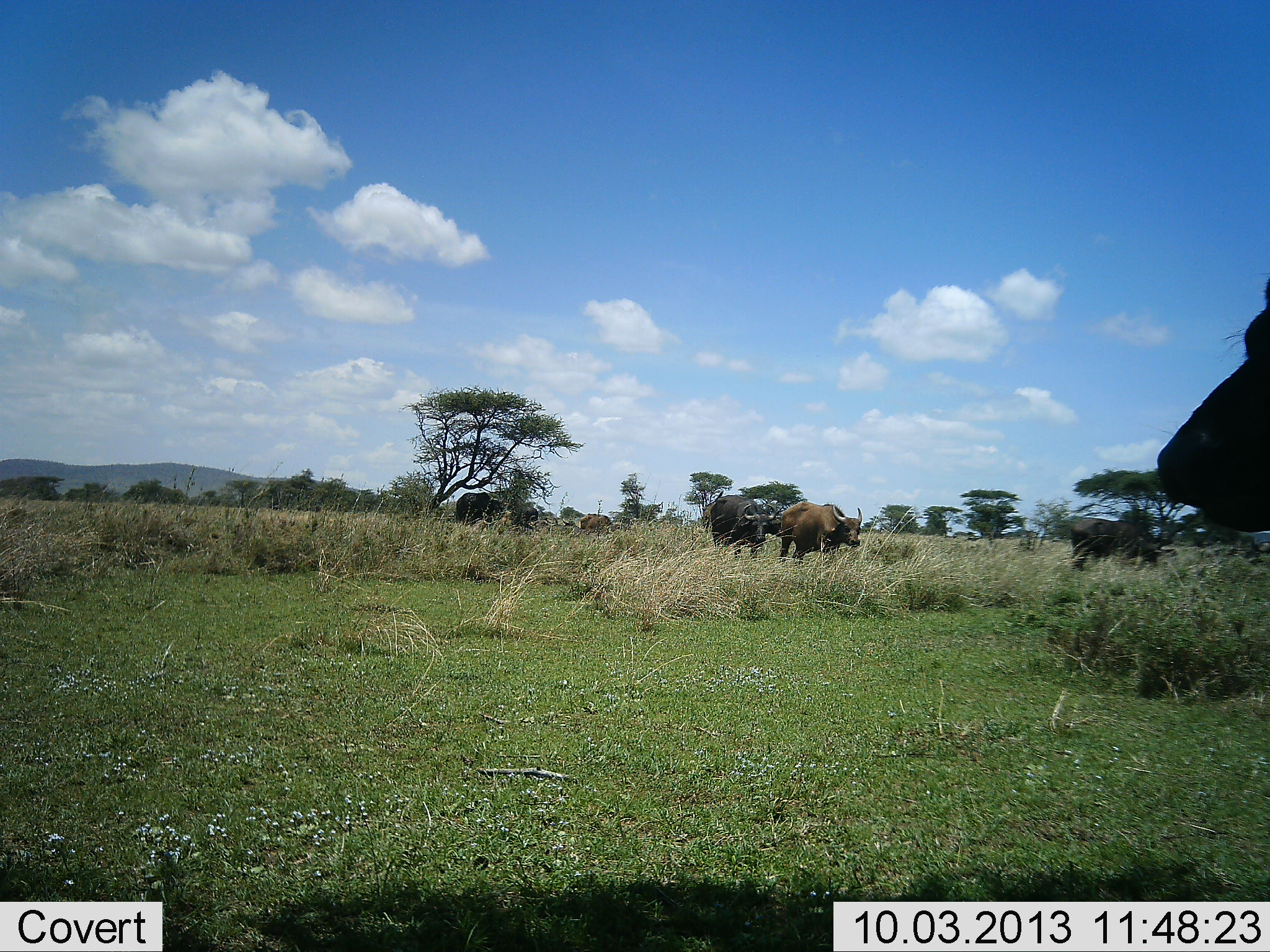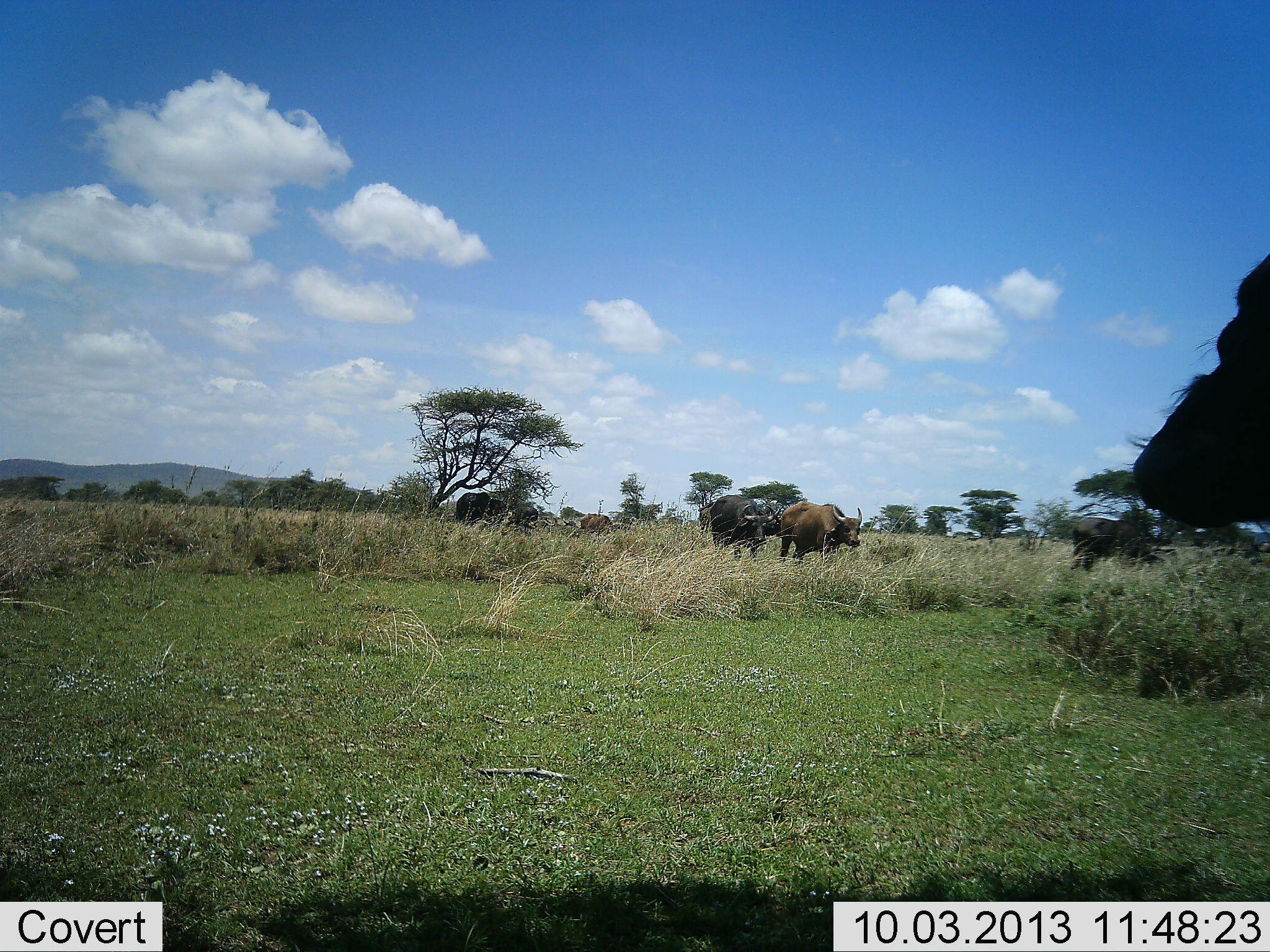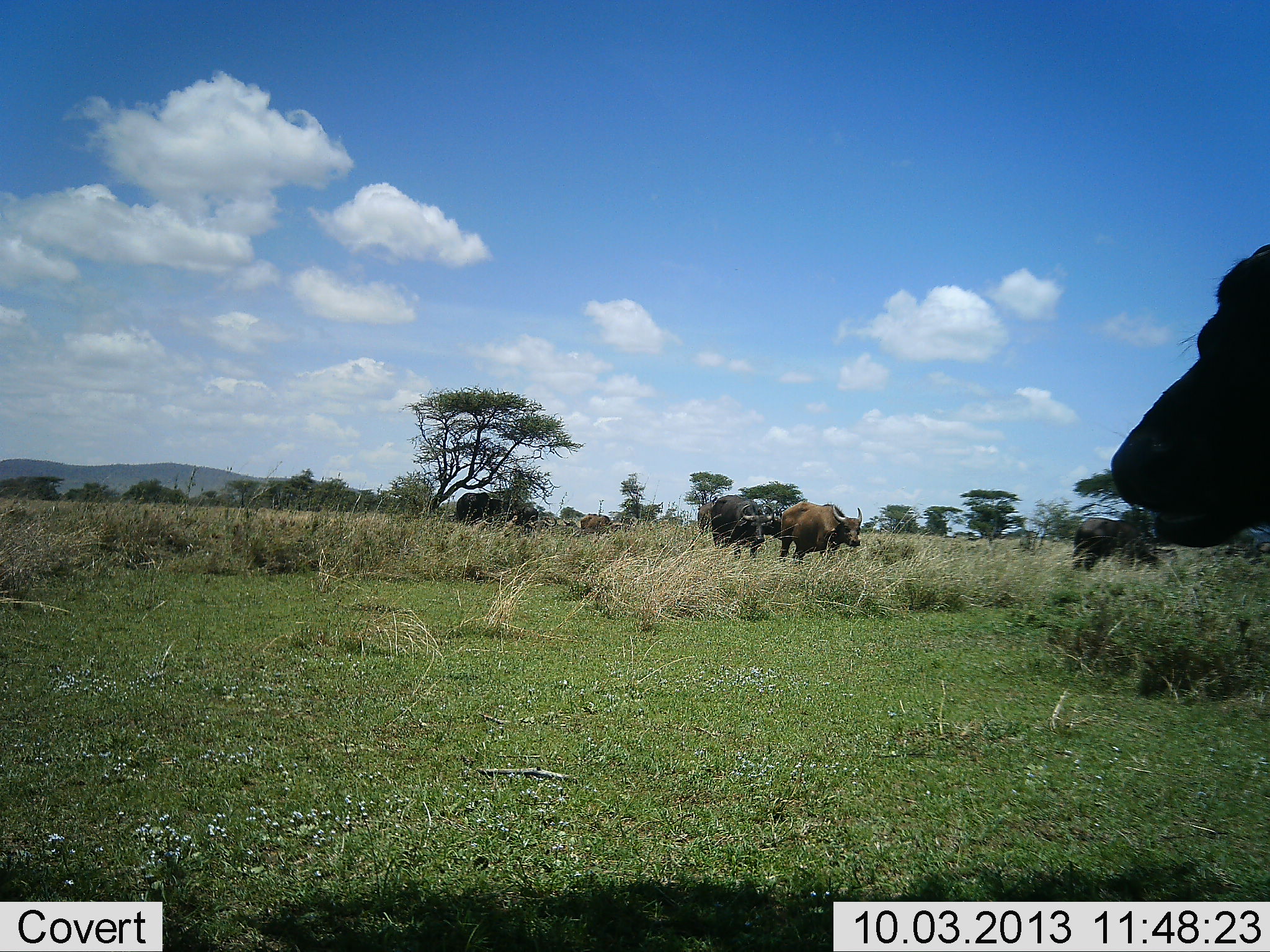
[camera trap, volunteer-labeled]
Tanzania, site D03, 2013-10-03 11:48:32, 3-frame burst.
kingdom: Animalia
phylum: Chordata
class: Mammalia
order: Artiodactyla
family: Bovidae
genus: Syncerus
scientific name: Syncerus caffer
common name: cape buffalo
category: buffalo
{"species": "buffalo (cape buffalo) (Syncerus caffer)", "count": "5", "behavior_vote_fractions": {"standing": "70%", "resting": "10%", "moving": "15%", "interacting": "0%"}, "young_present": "0%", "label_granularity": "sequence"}